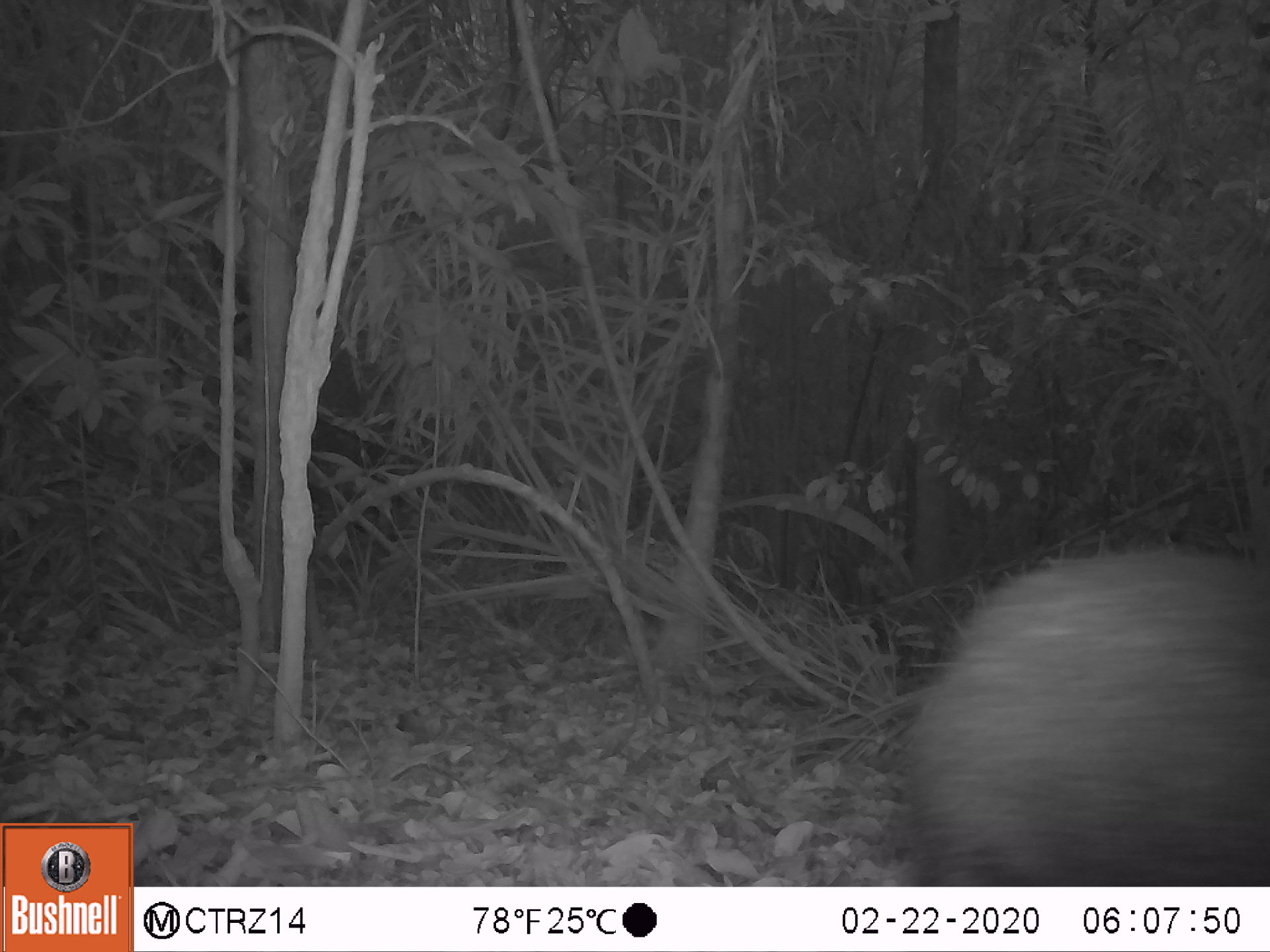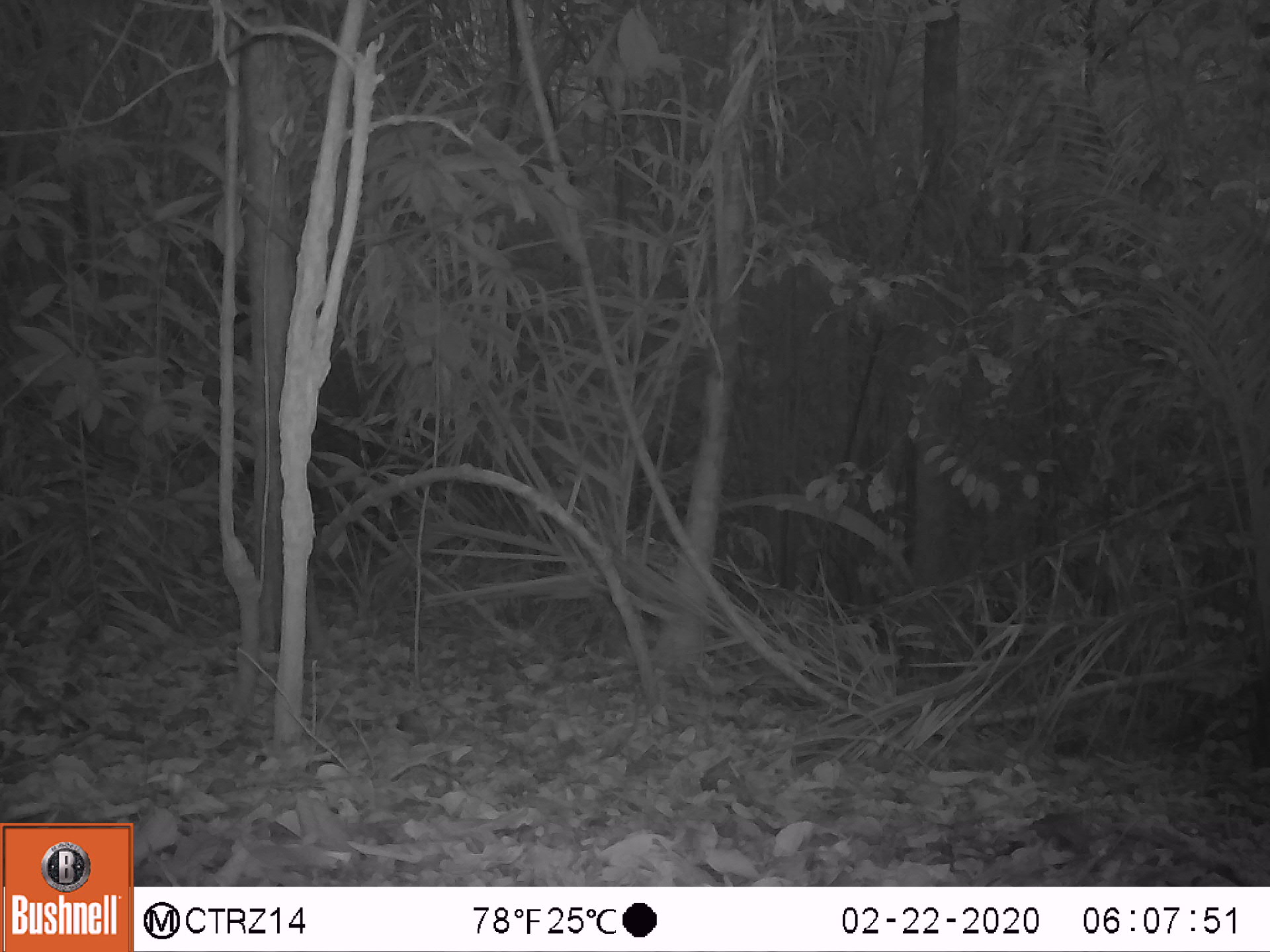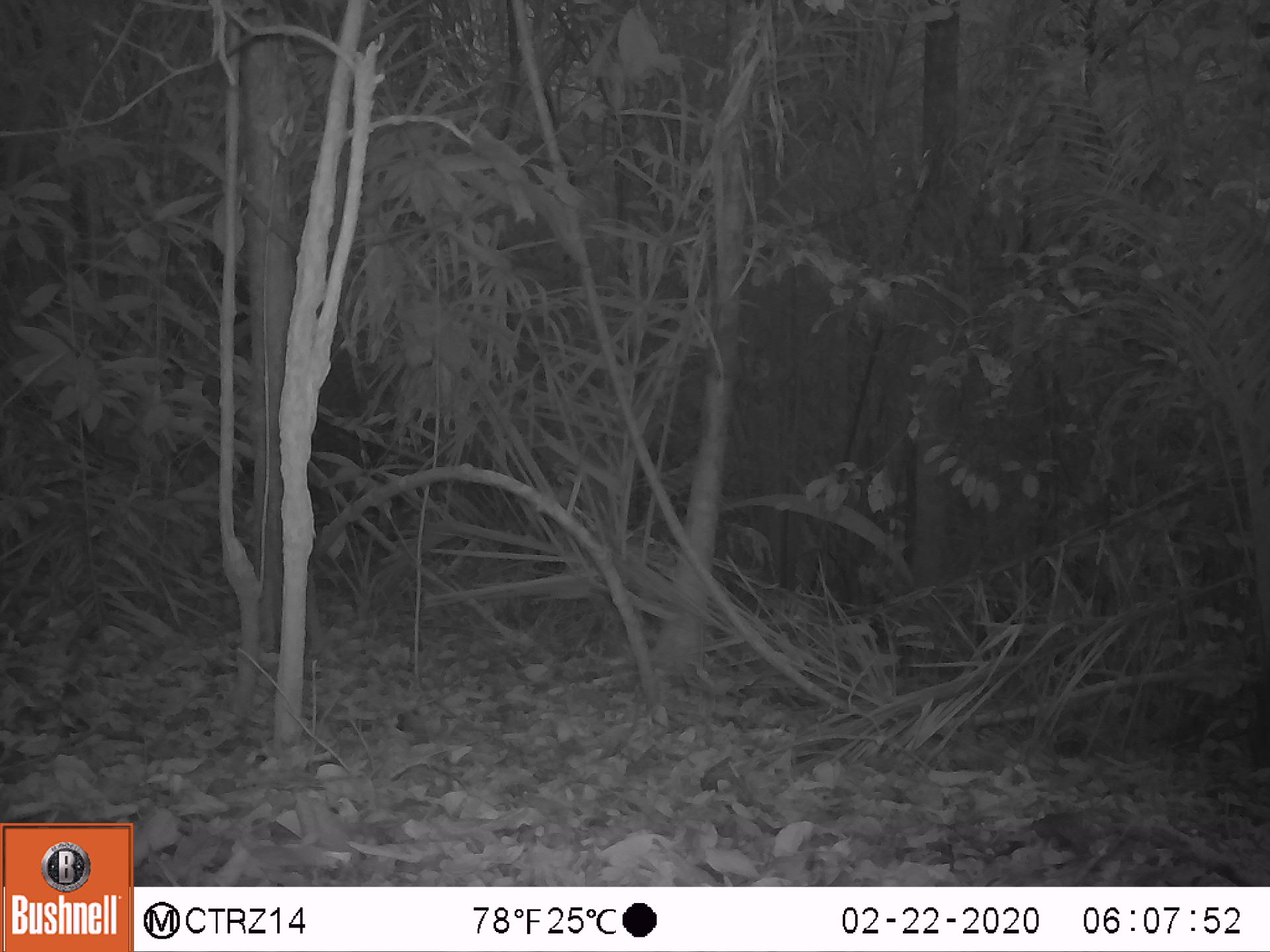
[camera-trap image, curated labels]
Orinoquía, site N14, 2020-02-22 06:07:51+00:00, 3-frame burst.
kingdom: Animalia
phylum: Chordata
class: Mammalia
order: Artiodactyla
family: Tayassuidae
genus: Pecari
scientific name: Pecari tajacu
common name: collared peccary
Collared peccary (Pecari tajacu).